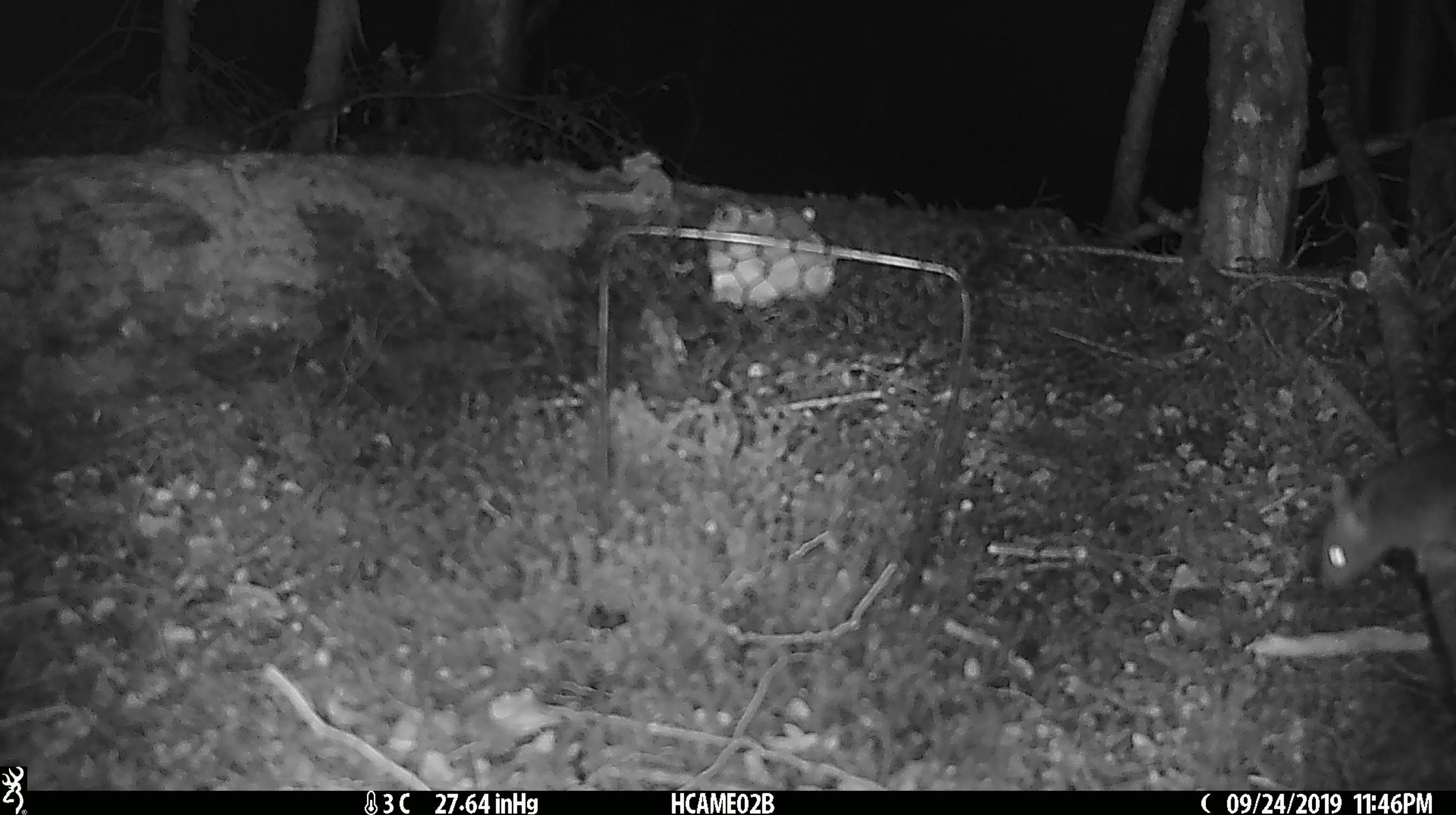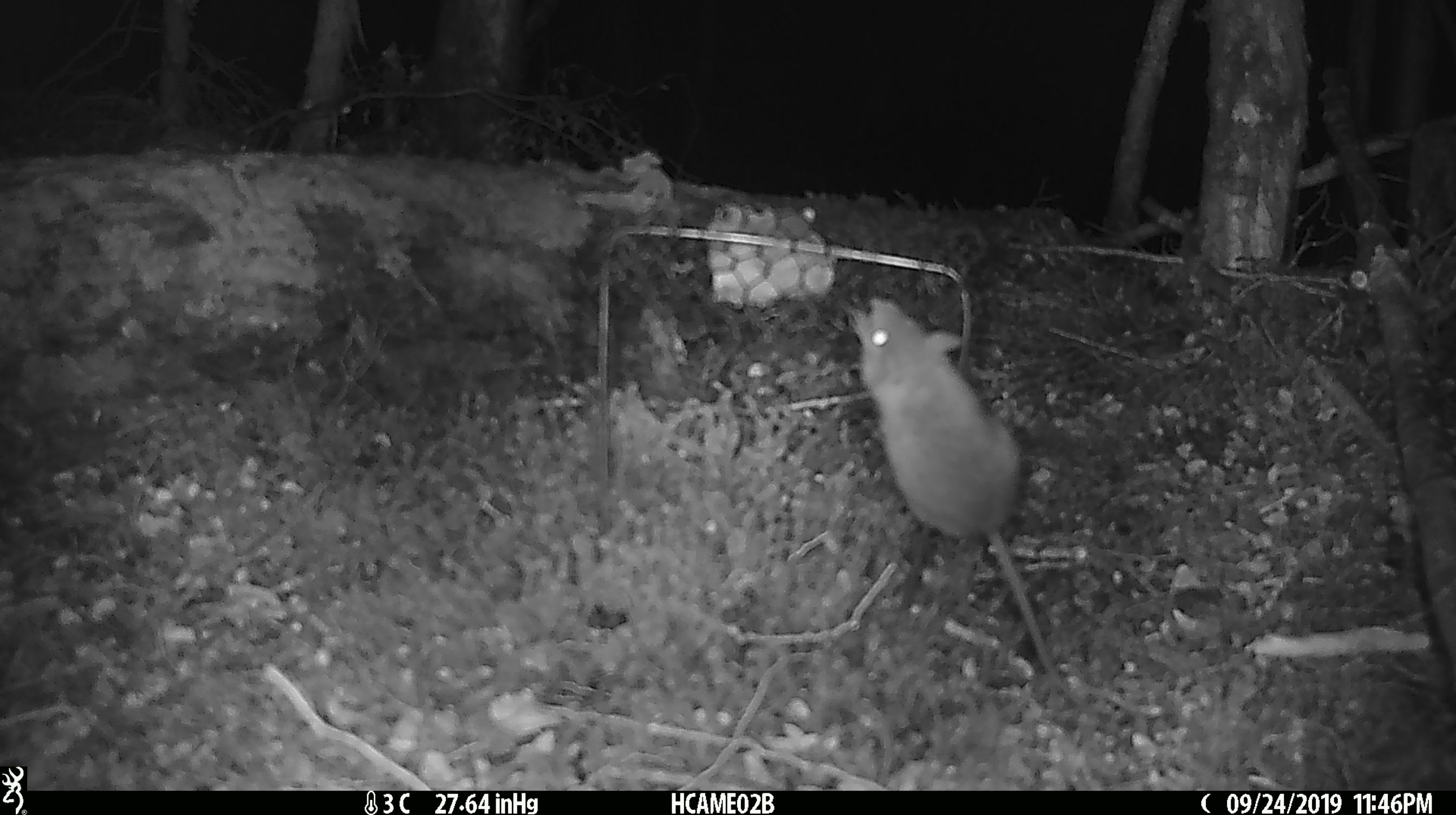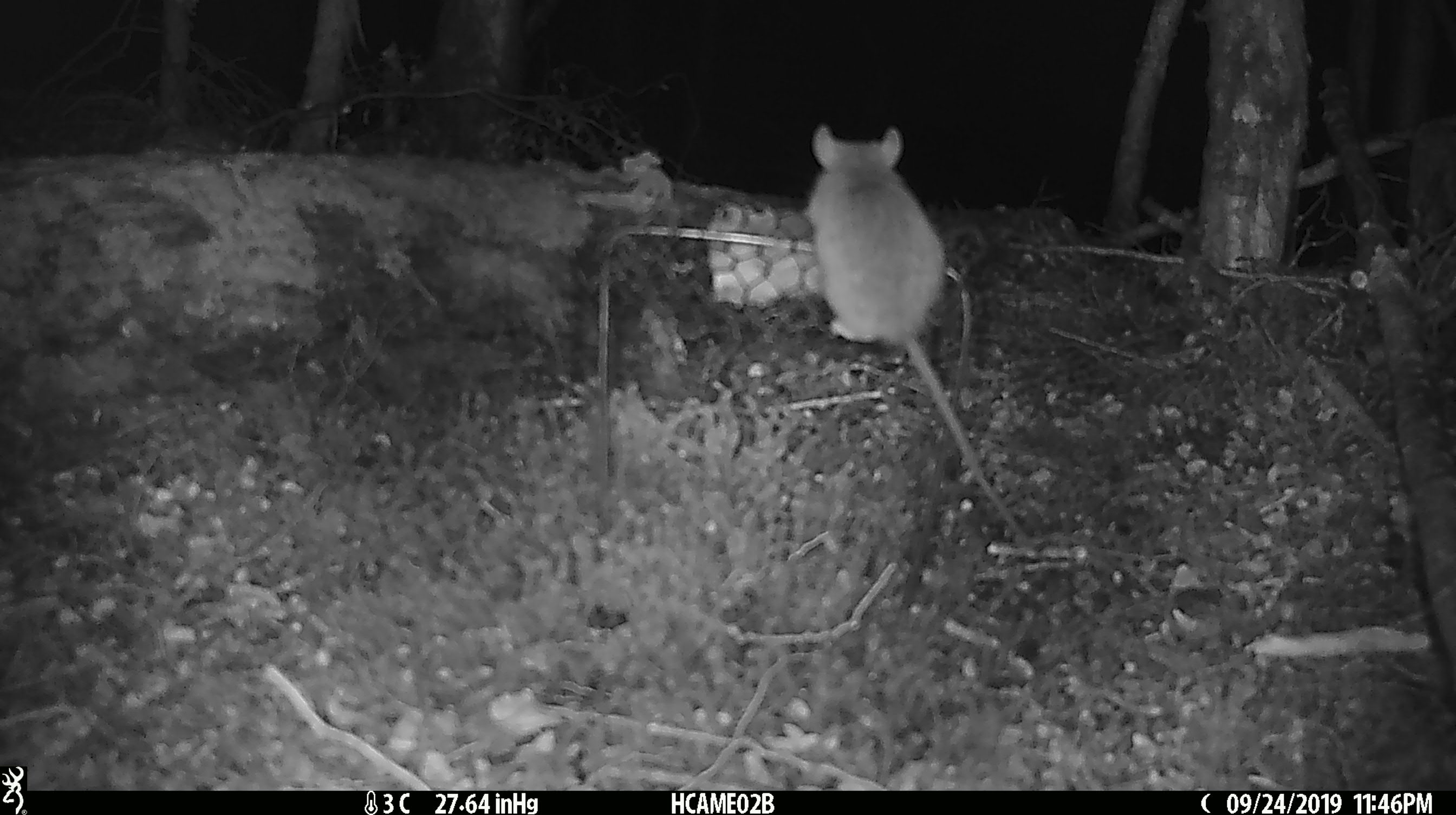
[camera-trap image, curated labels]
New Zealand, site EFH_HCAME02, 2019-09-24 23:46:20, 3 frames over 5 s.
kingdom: Animalia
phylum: Chordata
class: Mammalia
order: Rodentia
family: Muridae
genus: Mus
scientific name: Mus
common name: mouse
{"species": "mouse (Mus)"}